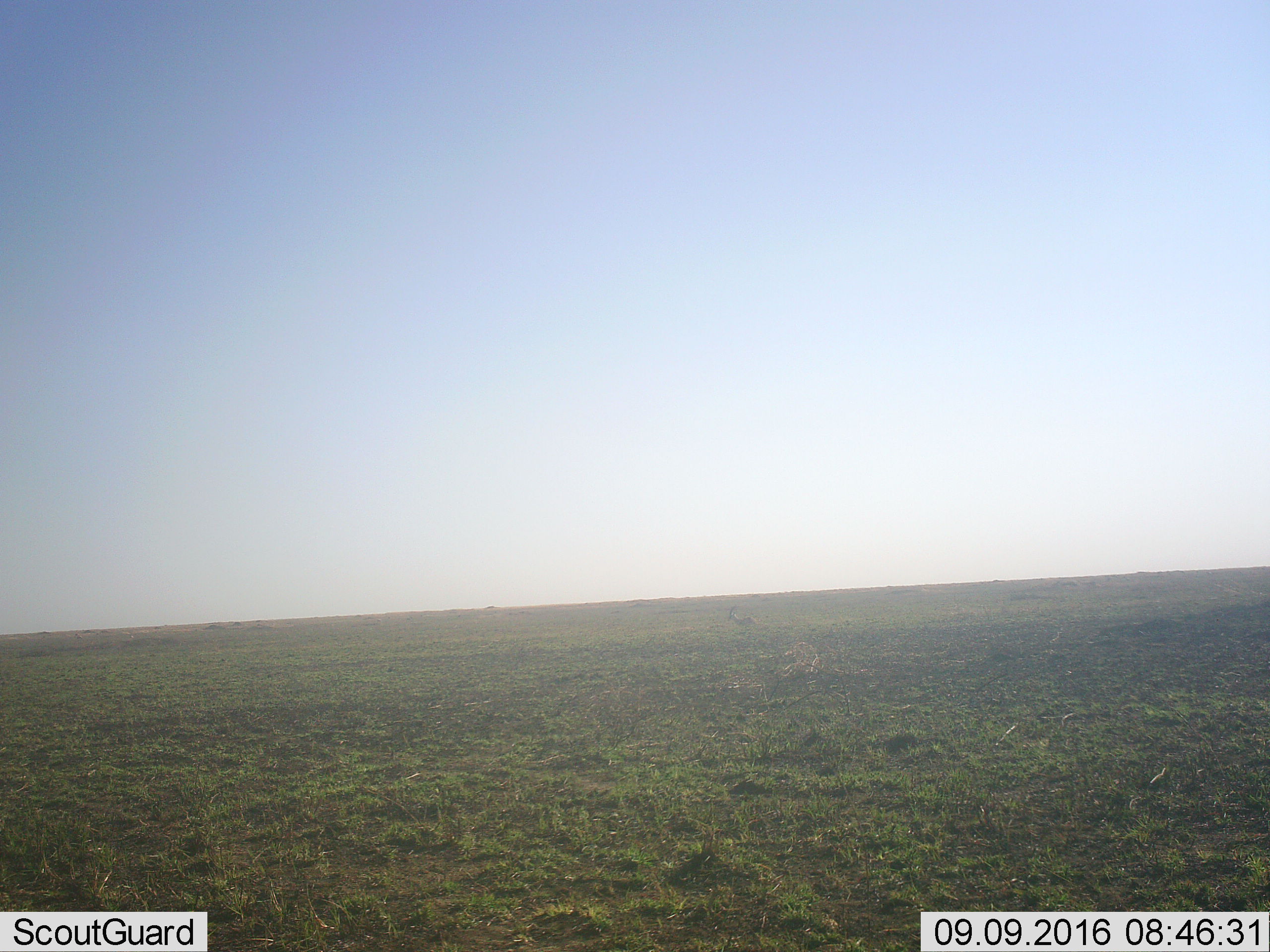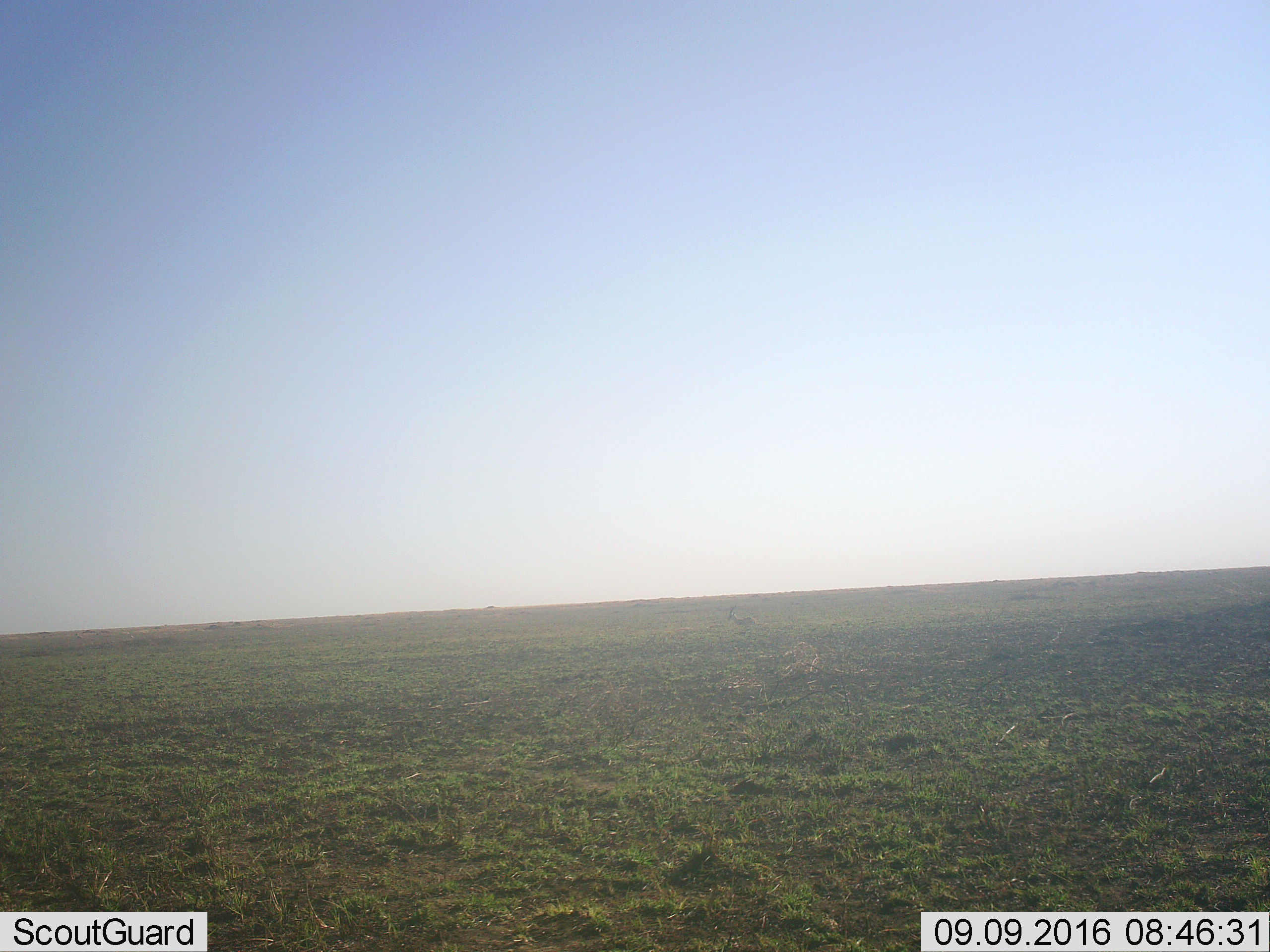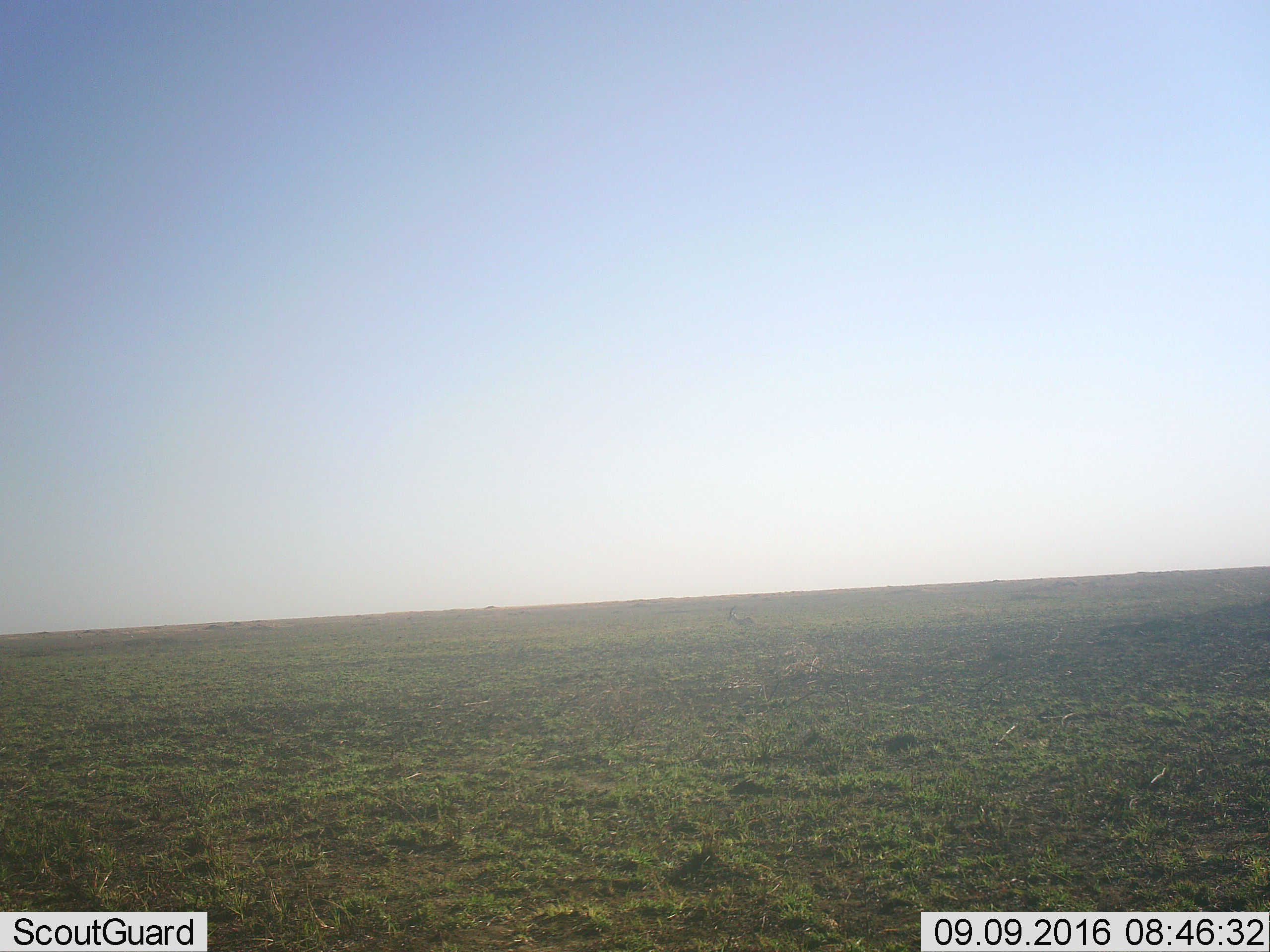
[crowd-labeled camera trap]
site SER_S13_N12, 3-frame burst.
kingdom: Animalia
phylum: Chordata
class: Mammalia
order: Artiodactyla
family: Bovidae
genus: Eudorcas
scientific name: Eudorcas thomsonii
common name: thomson's gazelle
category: gazellethomsons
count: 2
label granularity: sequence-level